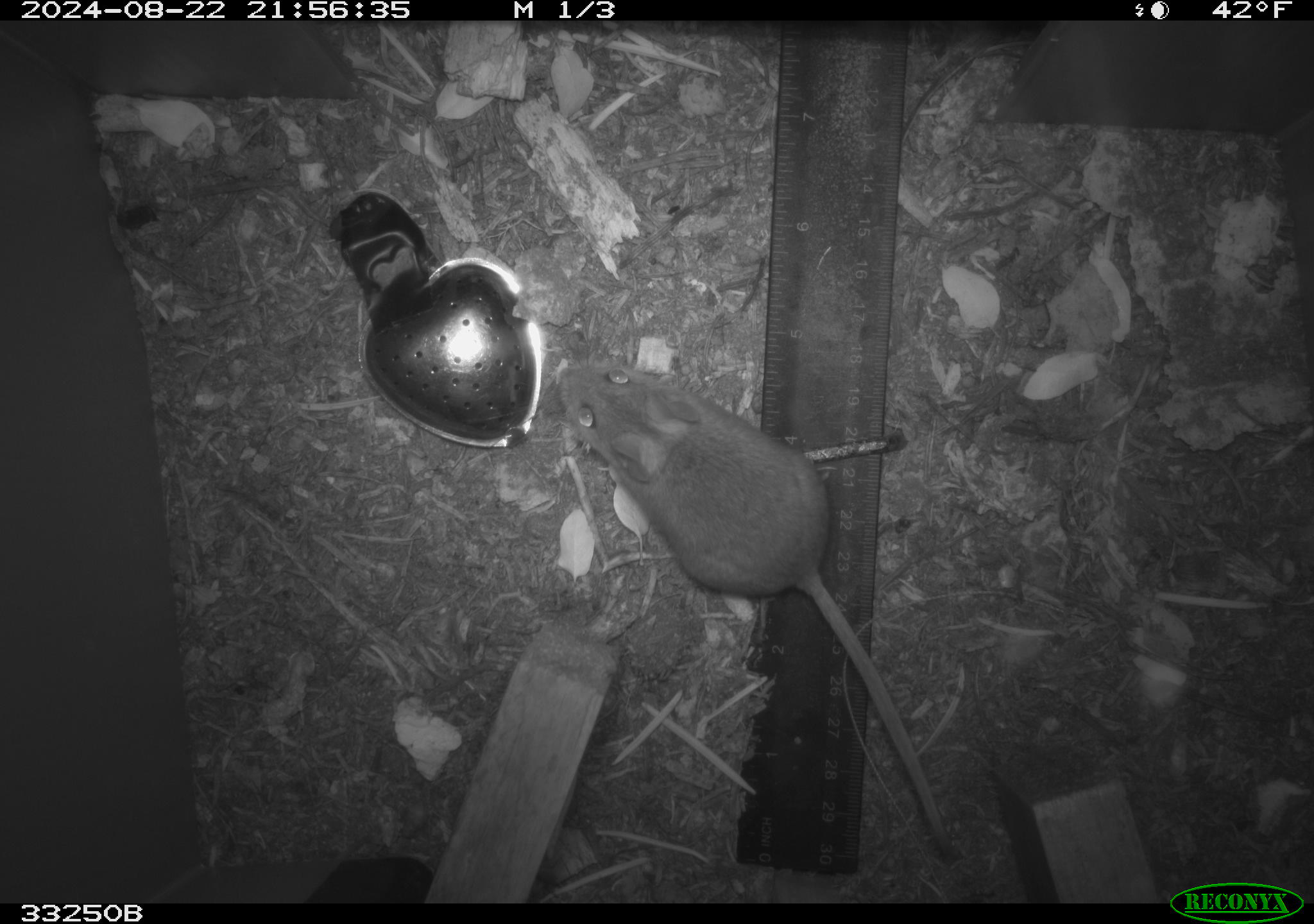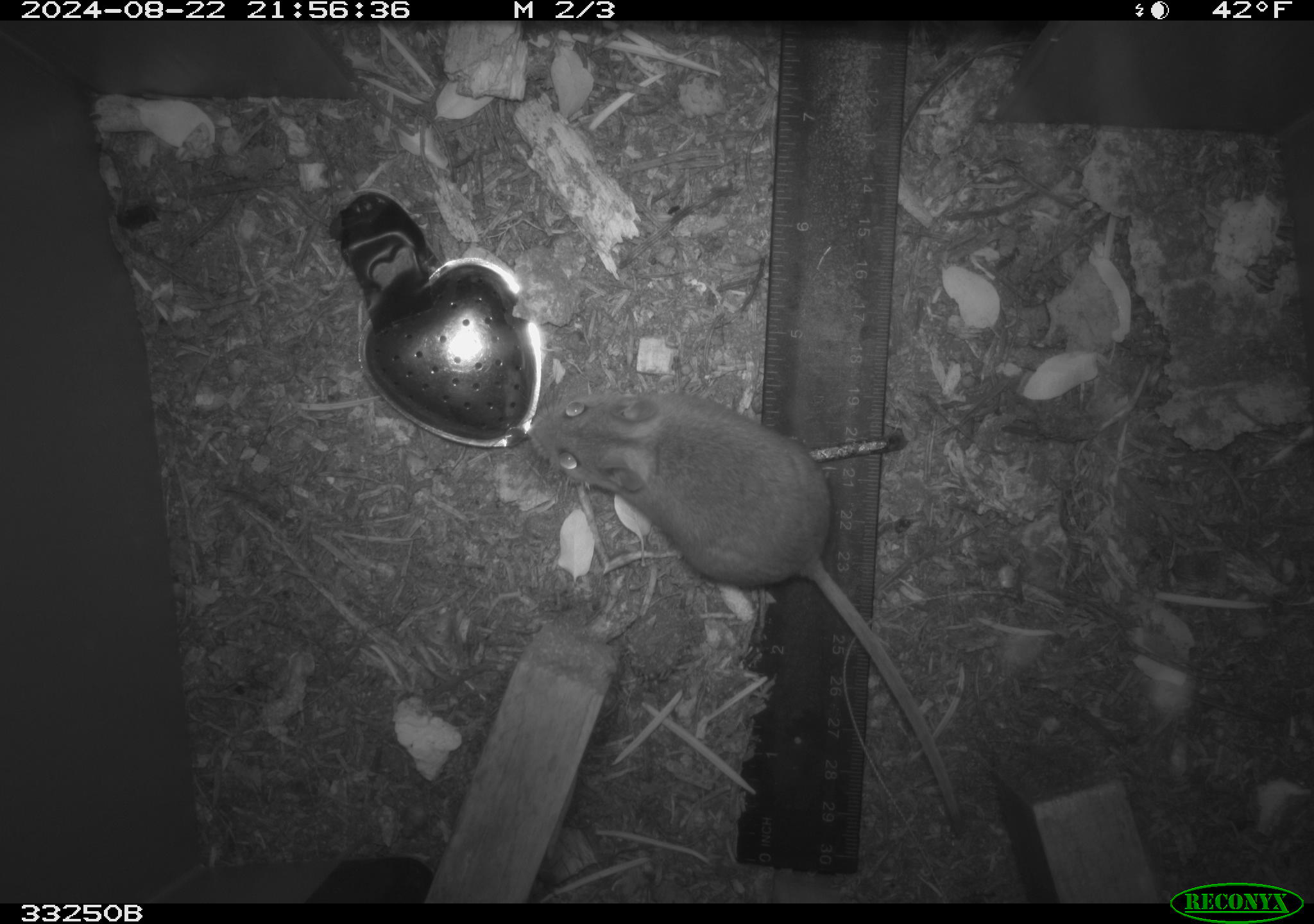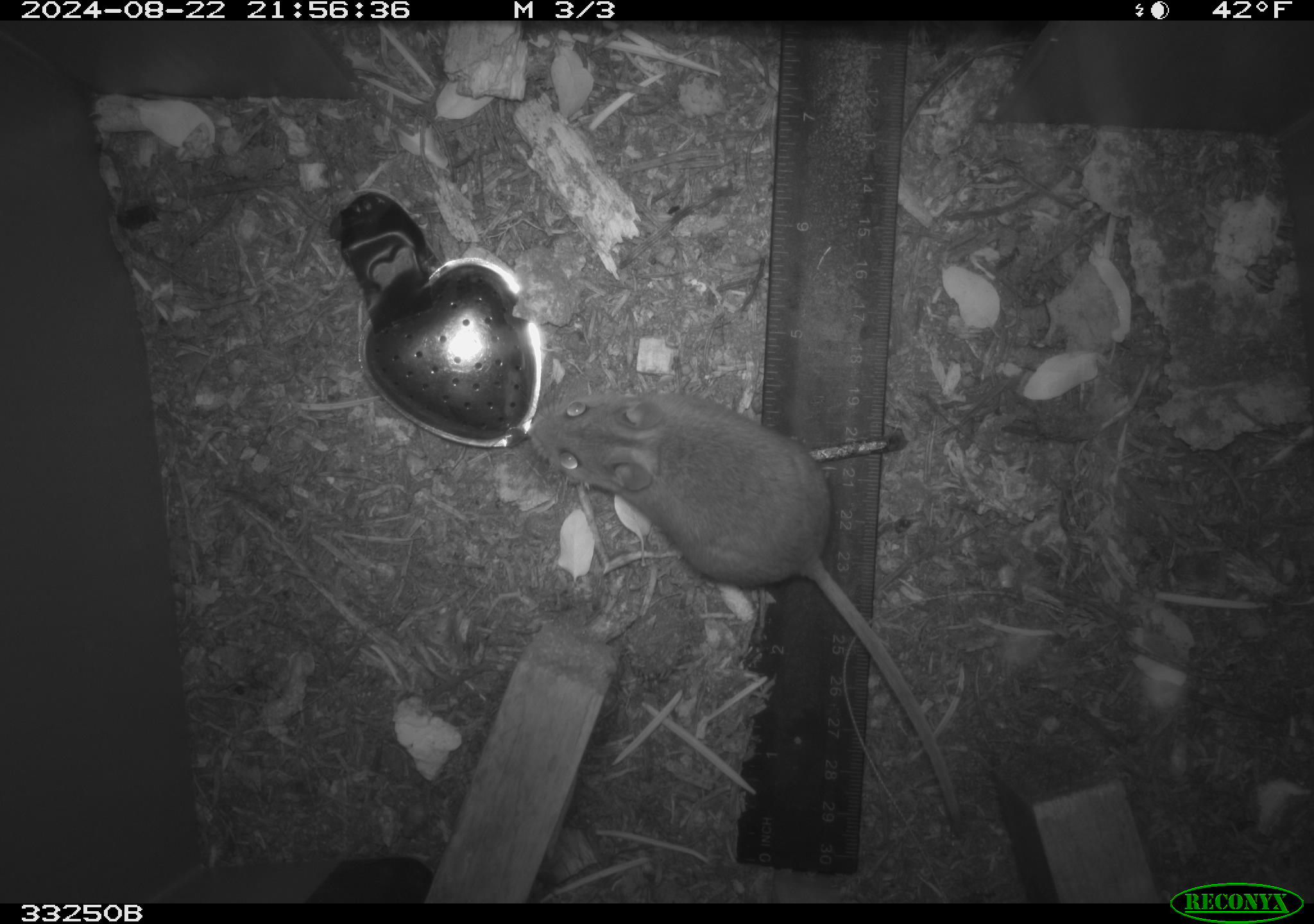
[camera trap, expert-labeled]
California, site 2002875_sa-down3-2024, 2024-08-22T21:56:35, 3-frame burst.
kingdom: Animalia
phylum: Chordata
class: Mammalia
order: Rodentia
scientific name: Rodentia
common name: rodent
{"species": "rodent (Rodentia)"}